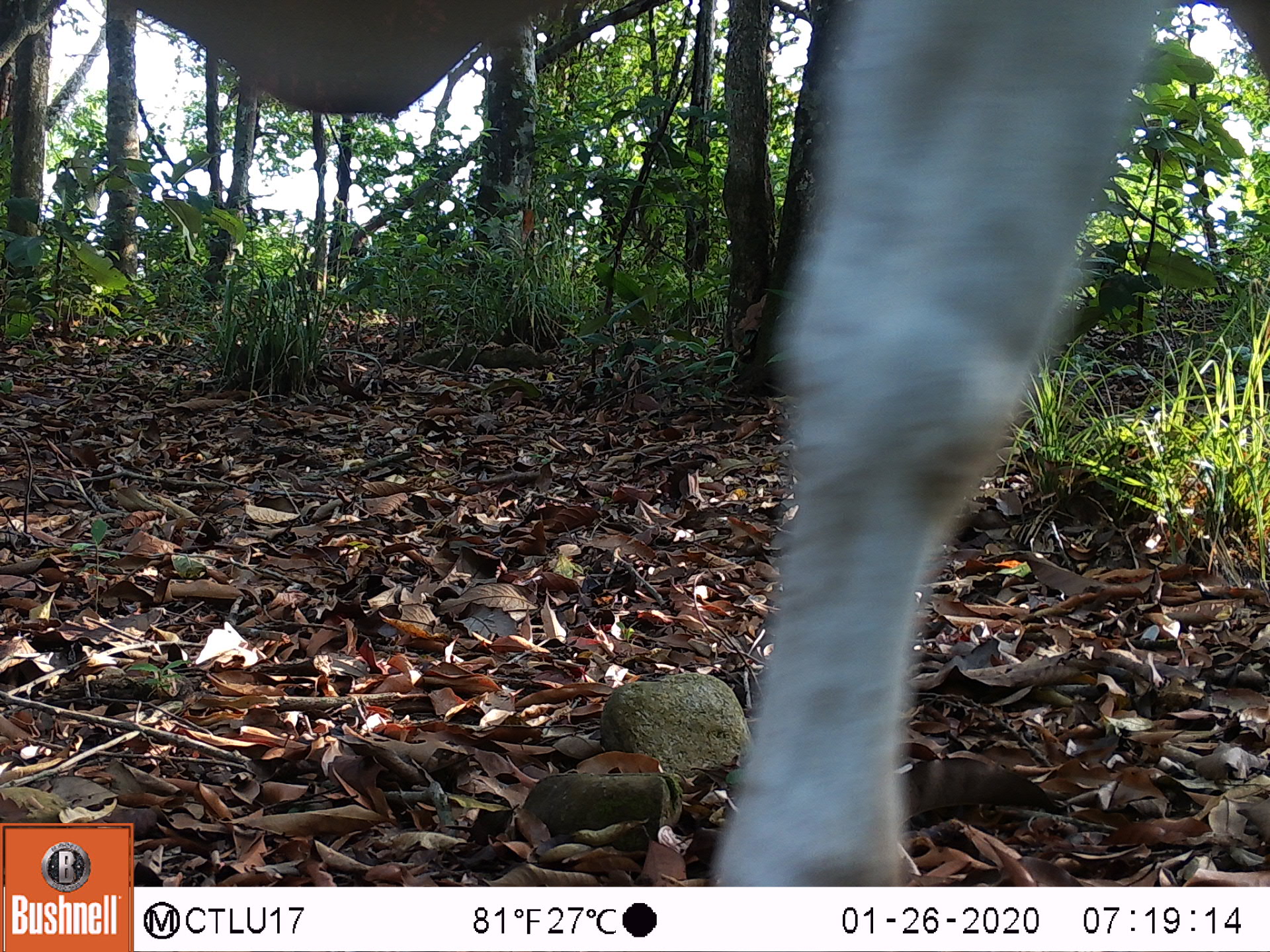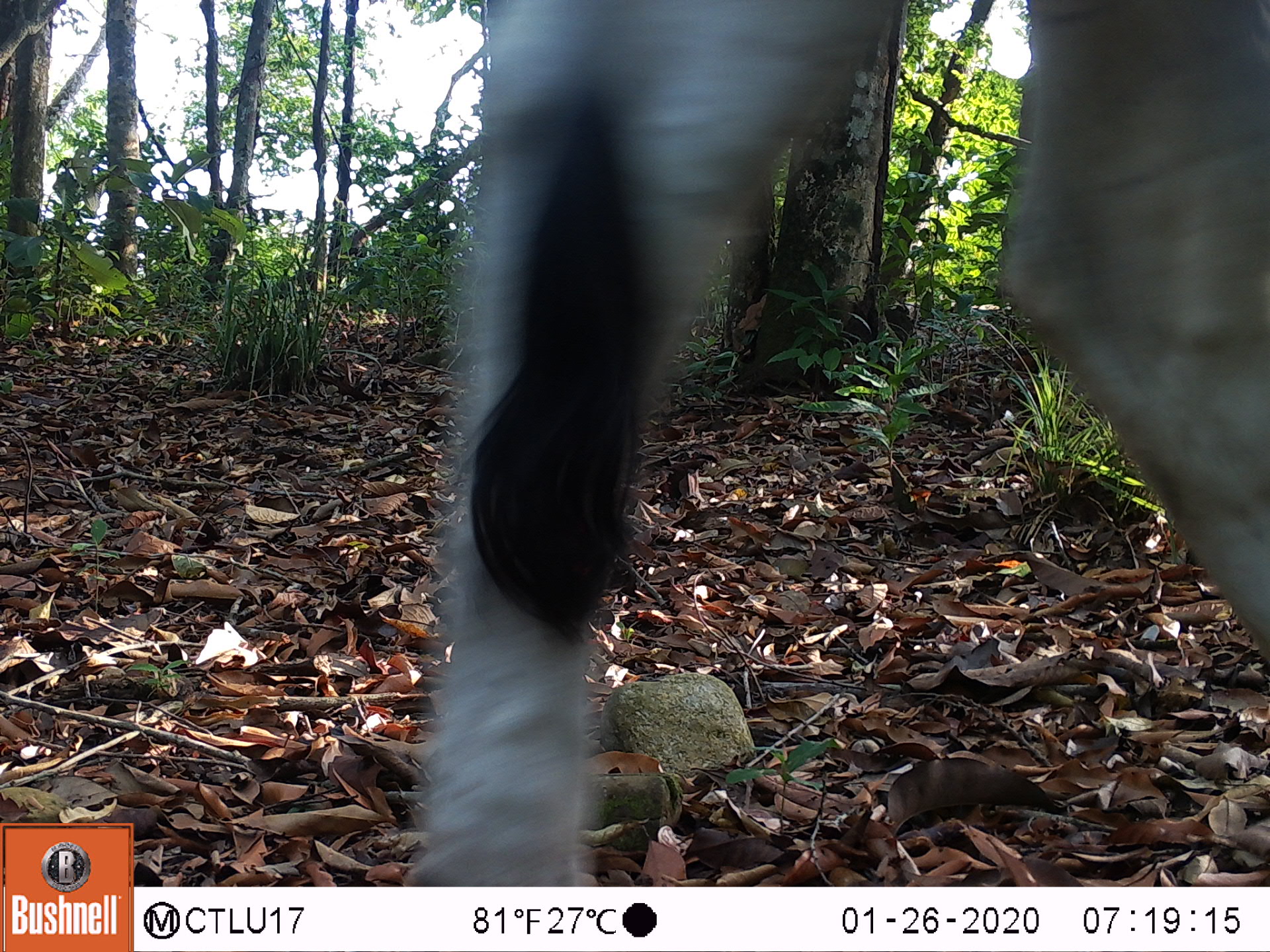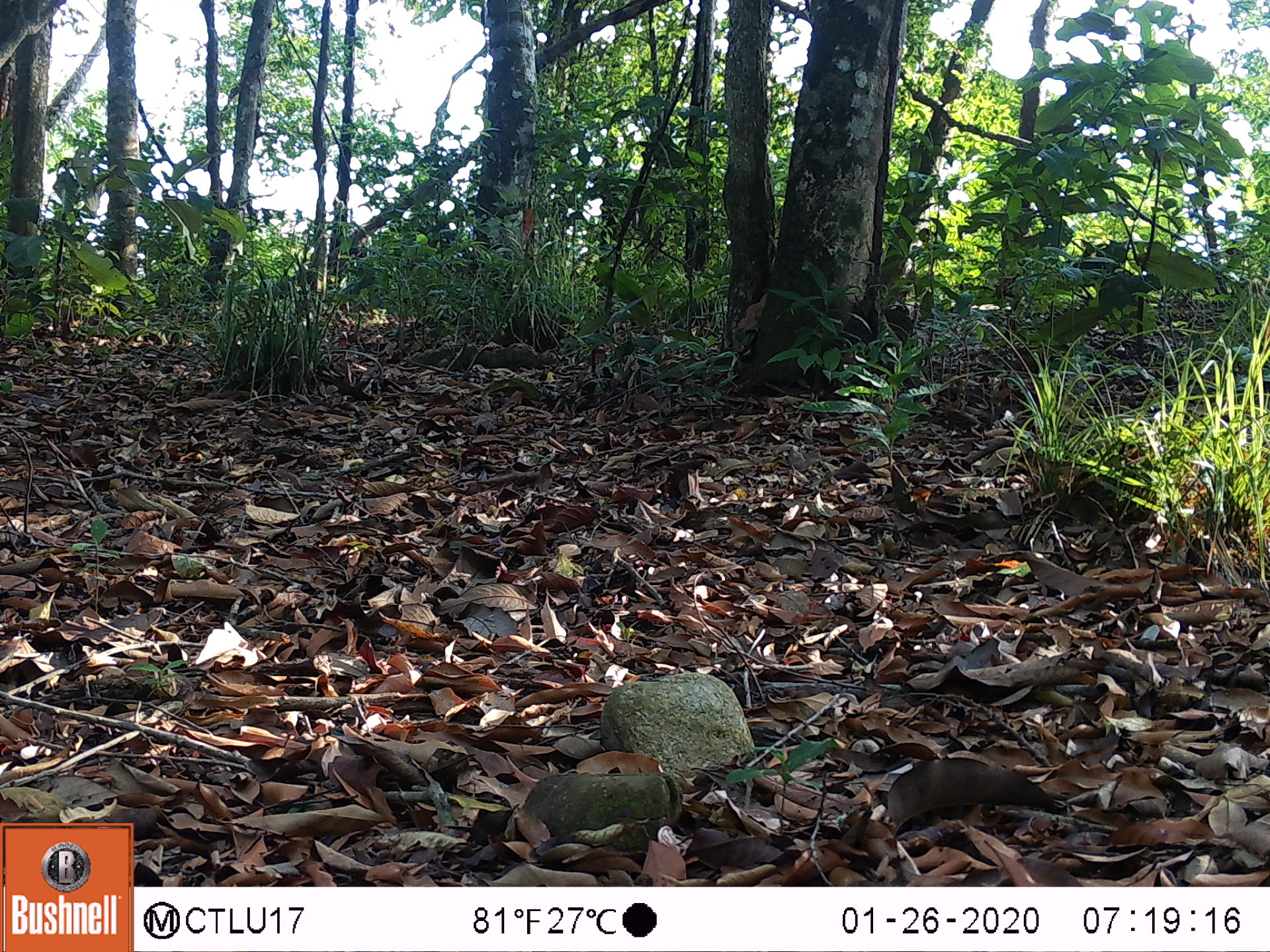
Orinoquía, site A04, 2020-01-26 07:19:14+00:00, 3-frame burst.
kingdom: Animalia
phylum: Chordata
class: Mammalia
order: Artiodactyla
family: Bovidae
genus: Bos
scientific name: Bos taurus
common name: cow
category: cattle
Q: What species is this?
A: Cattle (cow) (Bos taurus).